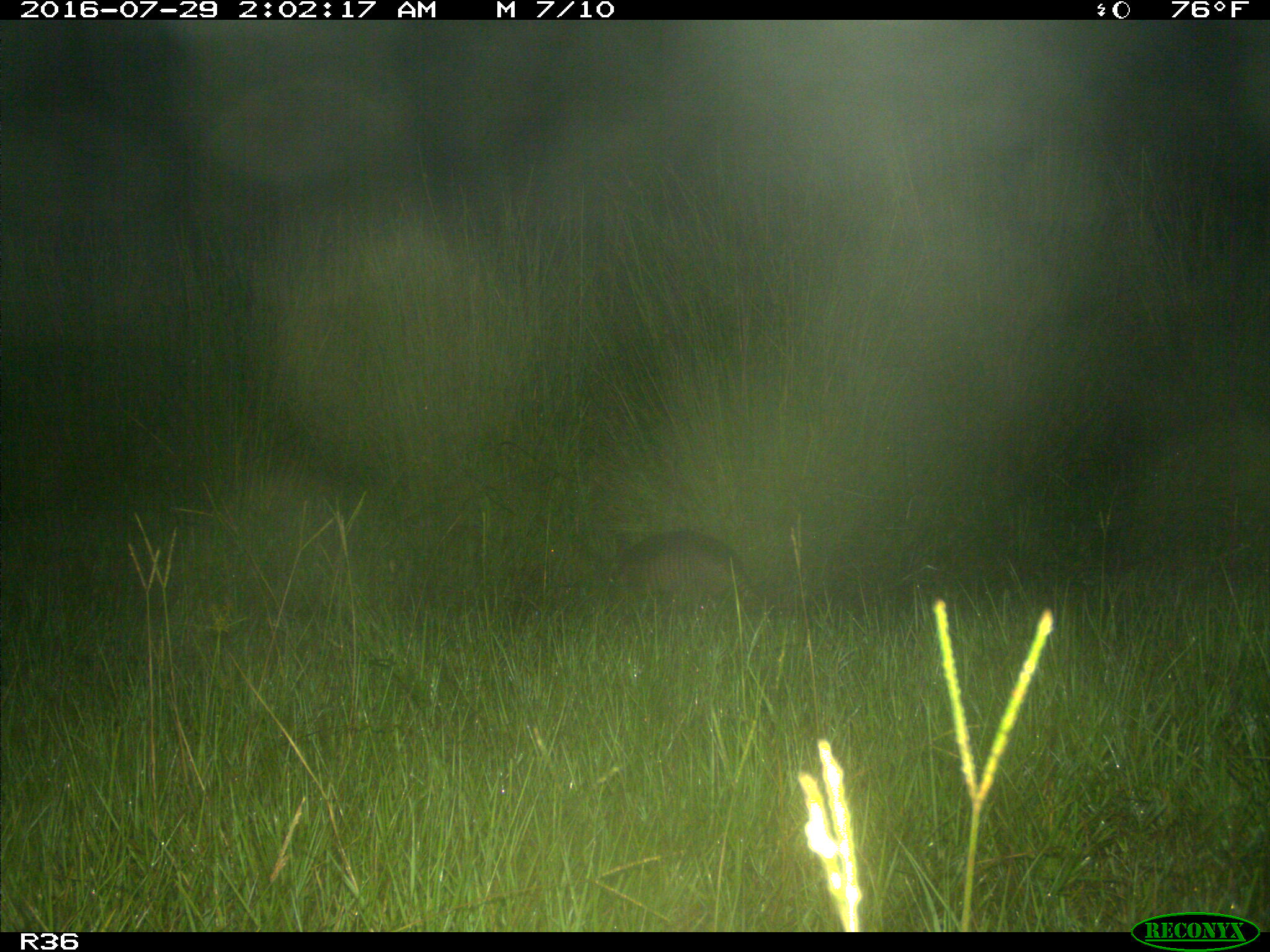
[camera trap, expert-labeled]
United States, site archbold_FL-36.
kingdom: Animalia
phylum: Chordata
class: Mammalia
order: Cingulata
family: Dasypodidae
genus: Dasypus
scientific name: Dasypus novemcinctus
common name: nine-banded armadillo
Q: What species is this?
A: Dasypus novemcinctus (nine-banded armadillo).